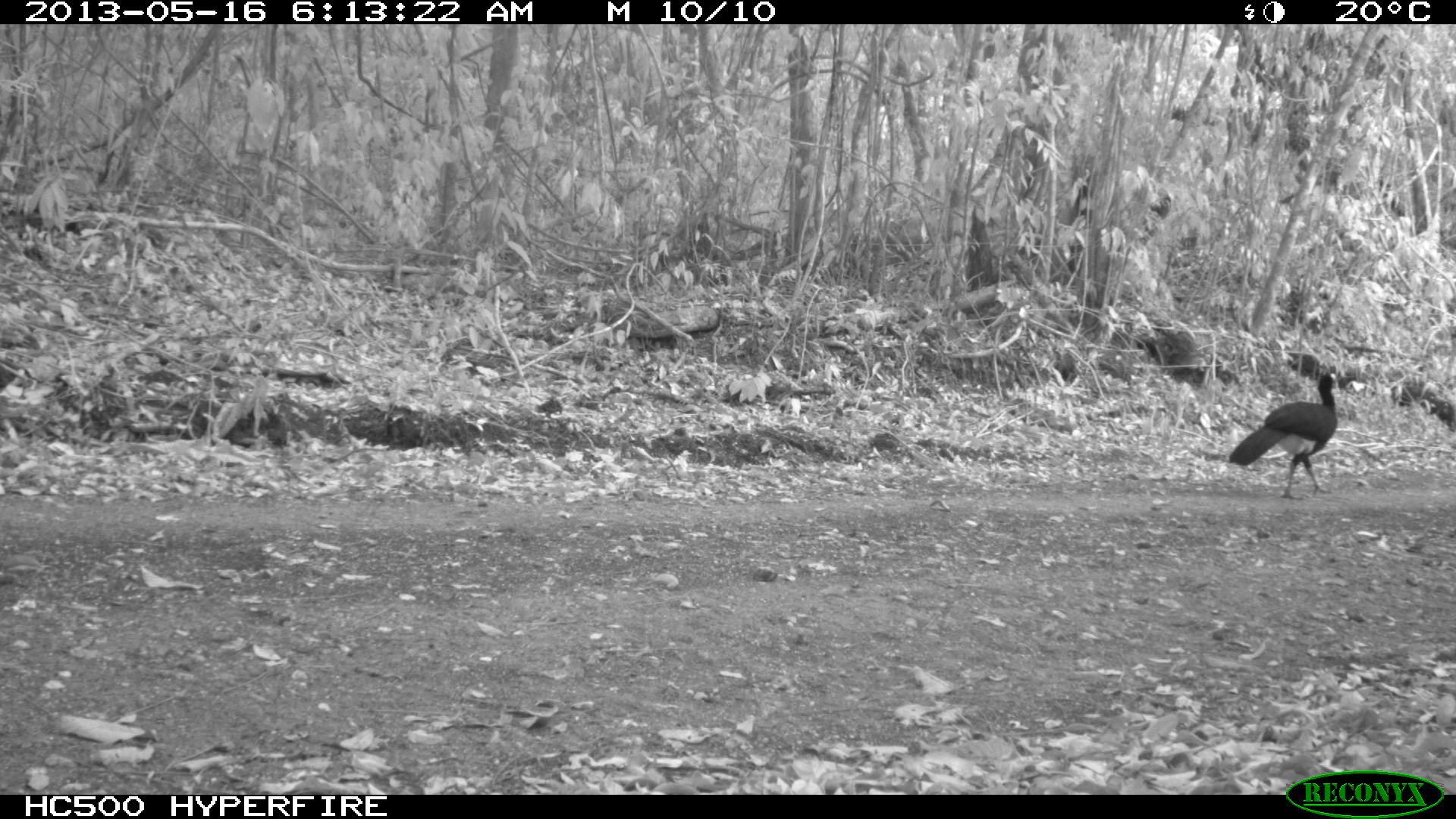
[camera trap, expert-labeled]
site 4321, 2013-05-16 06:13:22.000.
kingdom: Animalia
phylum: Chordata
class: Aves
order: Galliformes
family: Cracidae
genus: Crax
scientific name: Crax rubra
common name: great curassow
Crax rubra (great curassow), count 1, sex male.